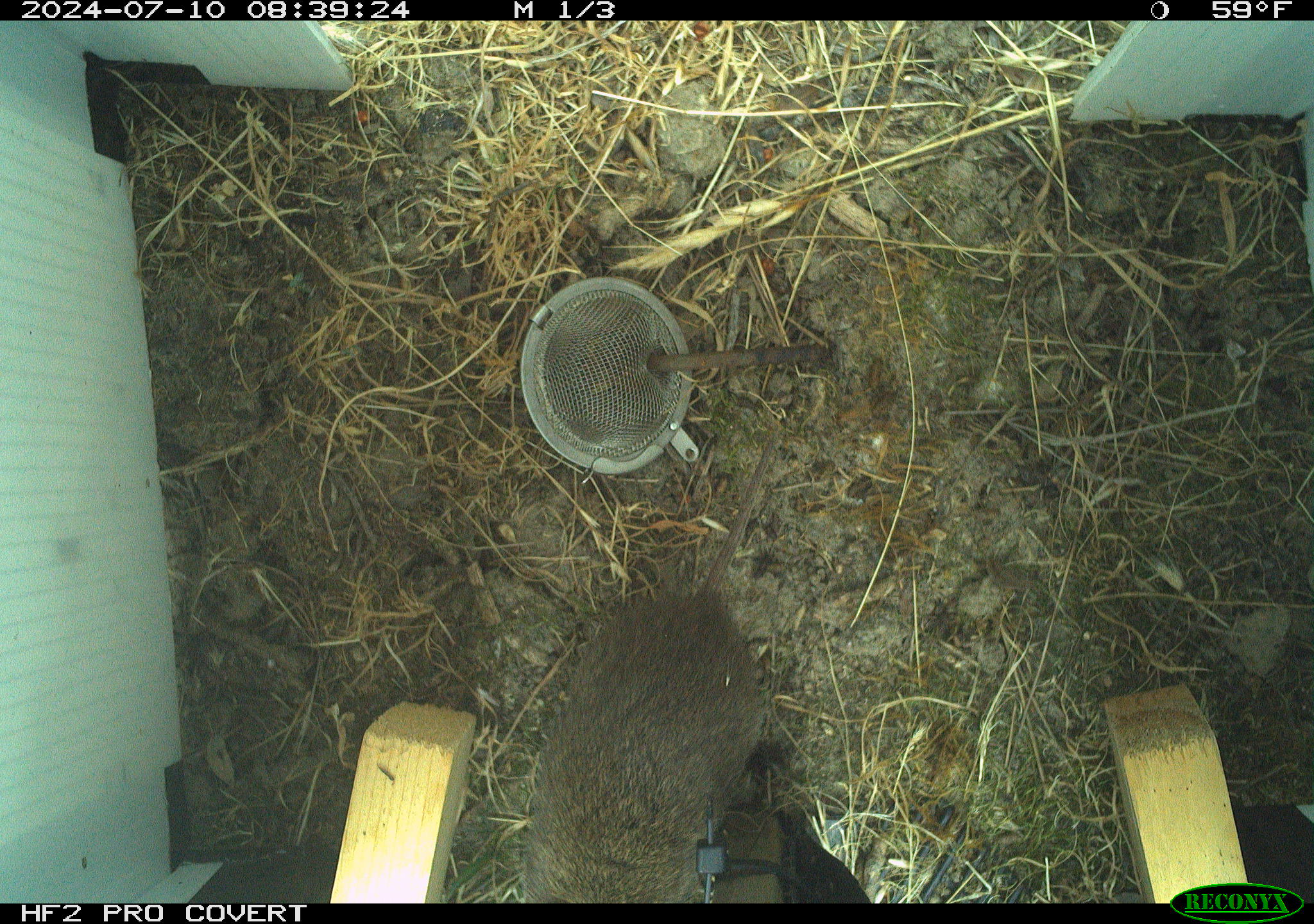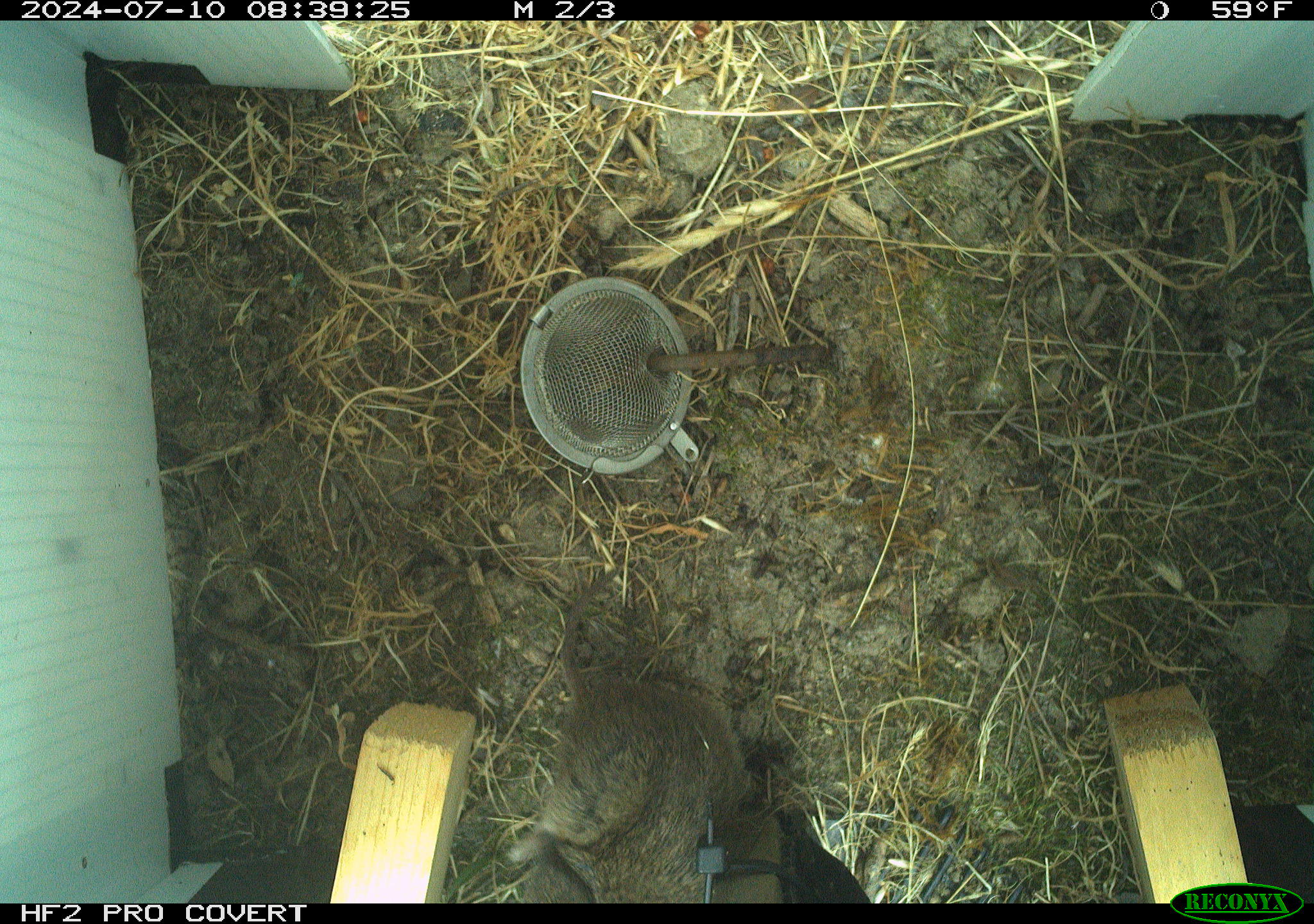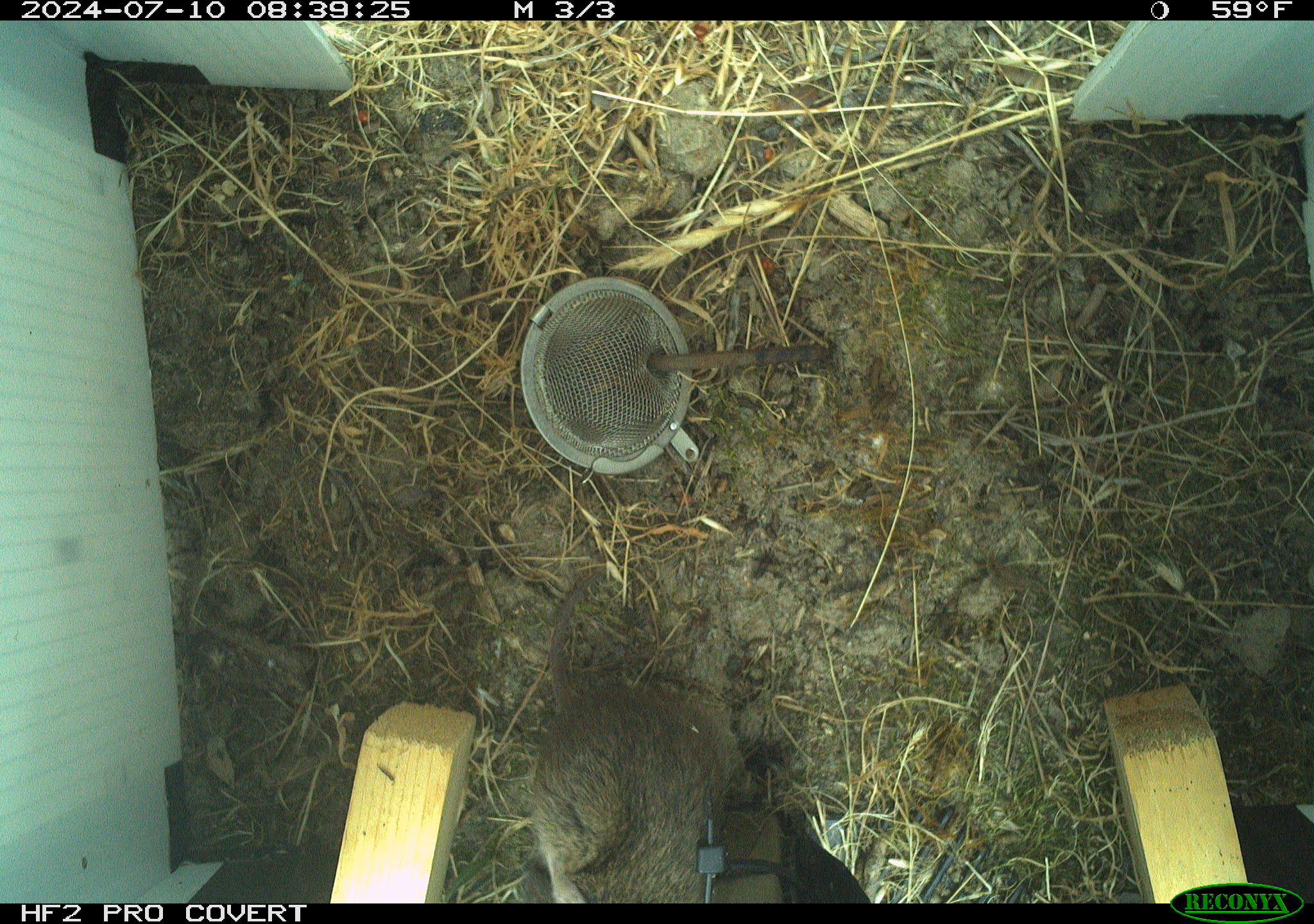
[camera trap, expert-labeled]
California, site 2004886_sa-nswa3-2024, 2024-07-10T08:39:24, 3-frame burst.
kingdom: Animalia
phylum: Chordata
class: Mammalia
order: Rodentia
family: Cricetidae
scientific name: Arvicolinae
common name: voles, lemmings, and muskrats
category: arvicolinae subfamily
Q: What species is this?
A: Arvicolinae subfamily (voles, lemmings, and muskrats) (Arvicolinae).